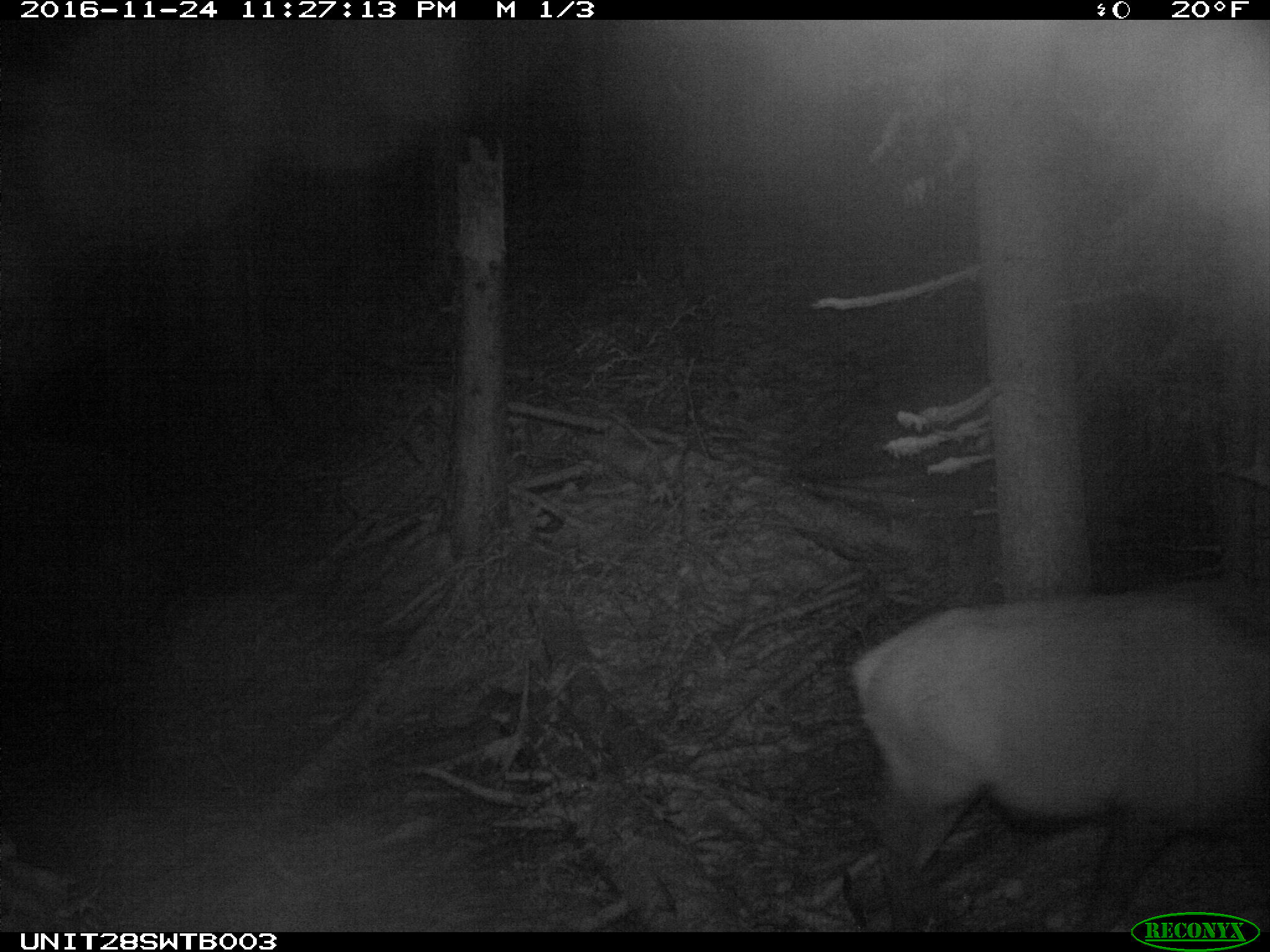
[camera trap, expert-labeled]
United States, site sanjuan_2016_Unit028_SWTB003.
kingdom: Animalia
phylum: Chordata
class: Mammalia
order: Artiodactyla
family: Cervidae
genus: Cervus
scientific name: Cervus elaphus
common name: red deer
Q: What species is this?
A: Cervus elaphus (red deer).